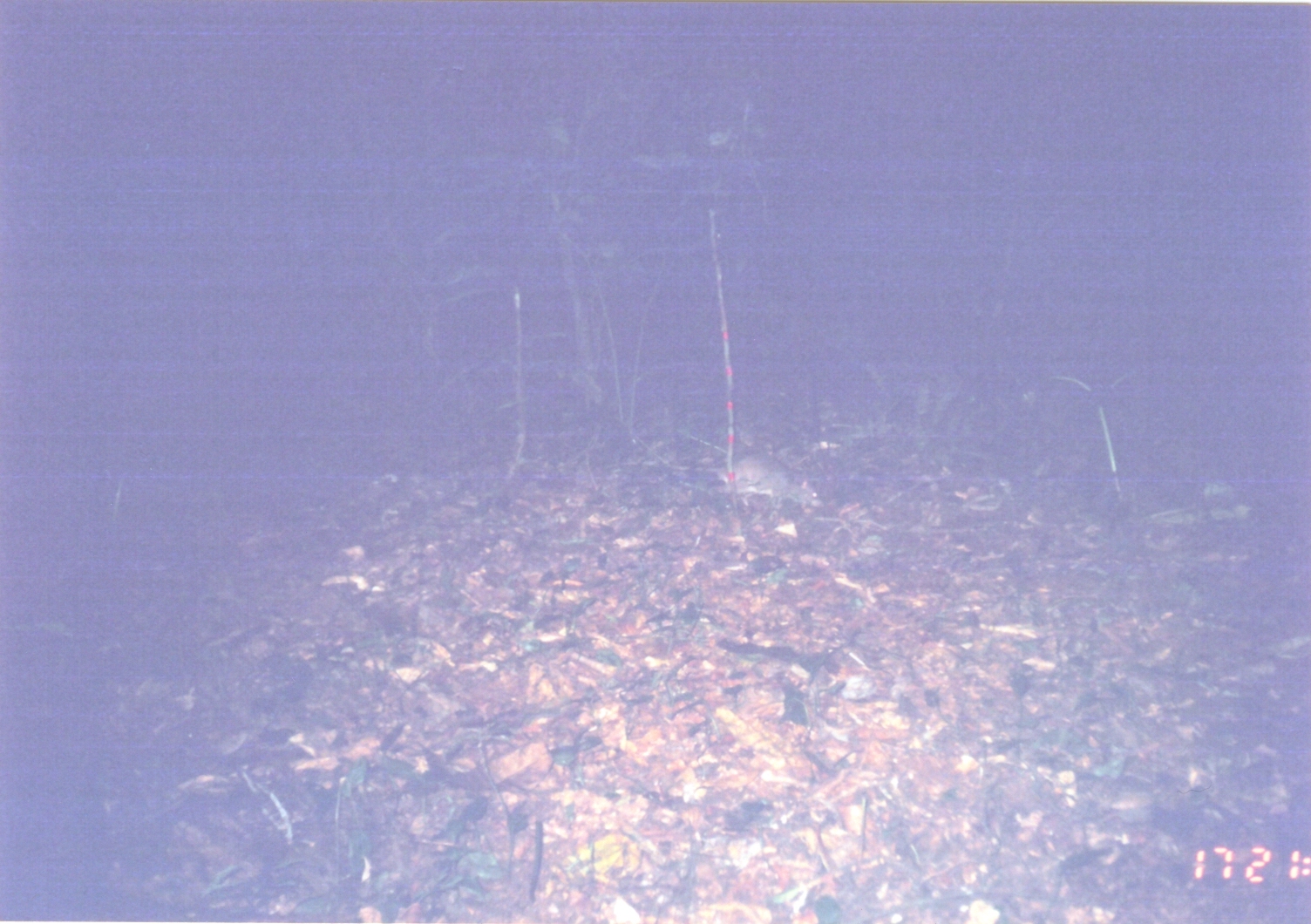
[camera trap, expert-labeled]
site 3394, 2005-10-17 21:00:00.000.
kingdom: Animalia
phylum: Chordata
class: Mammalia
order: Rodentia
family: Nesomyidae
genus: Cricetomys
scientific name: Cricetomys gambianus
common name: african giant pouched rat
Cricetomys gambianus (african giant pouched rat), count 1.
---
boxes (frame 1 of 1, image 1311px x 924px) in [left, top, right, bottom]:
cricetomys gambianus: [642, 453, 825, 514]